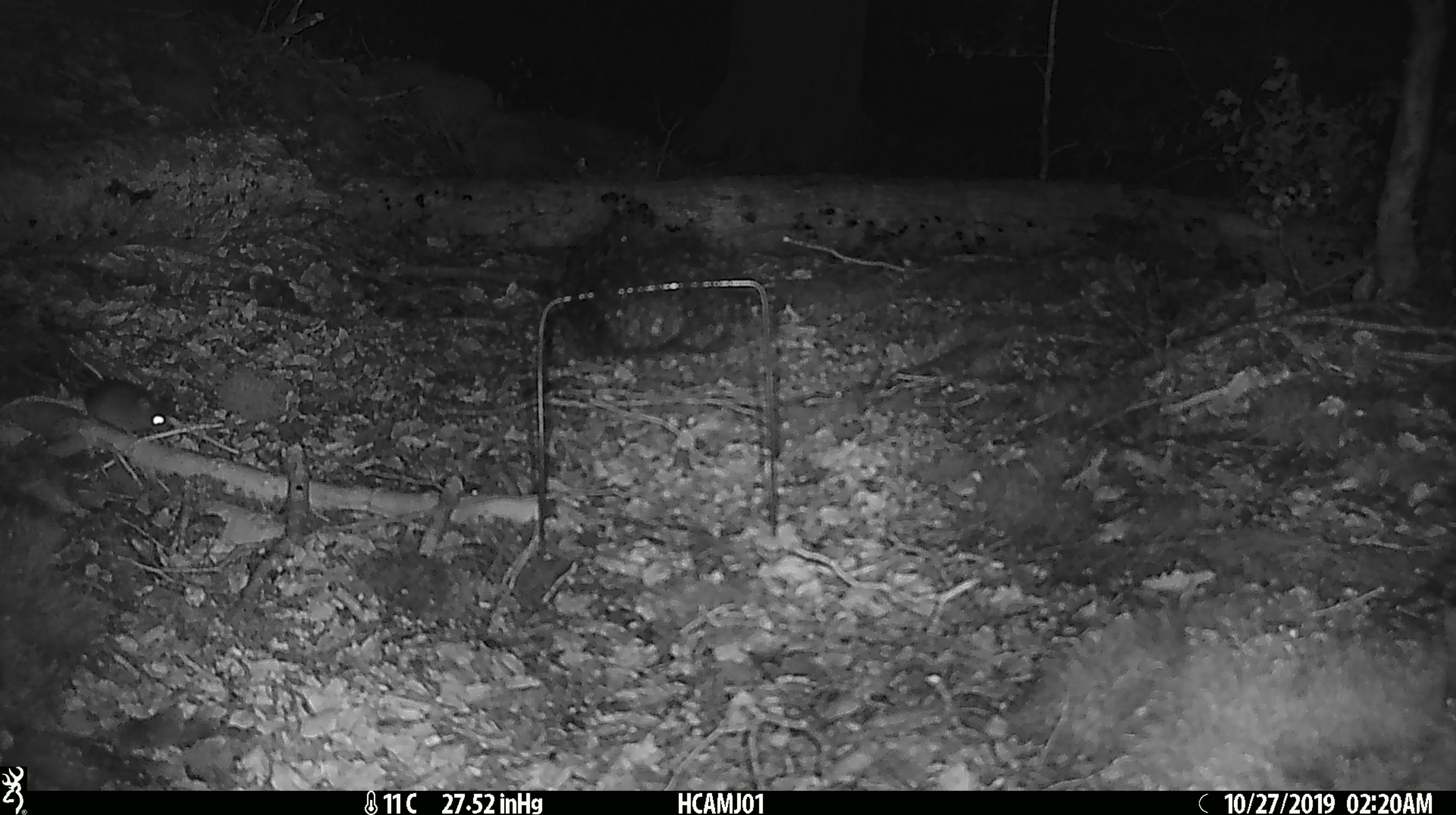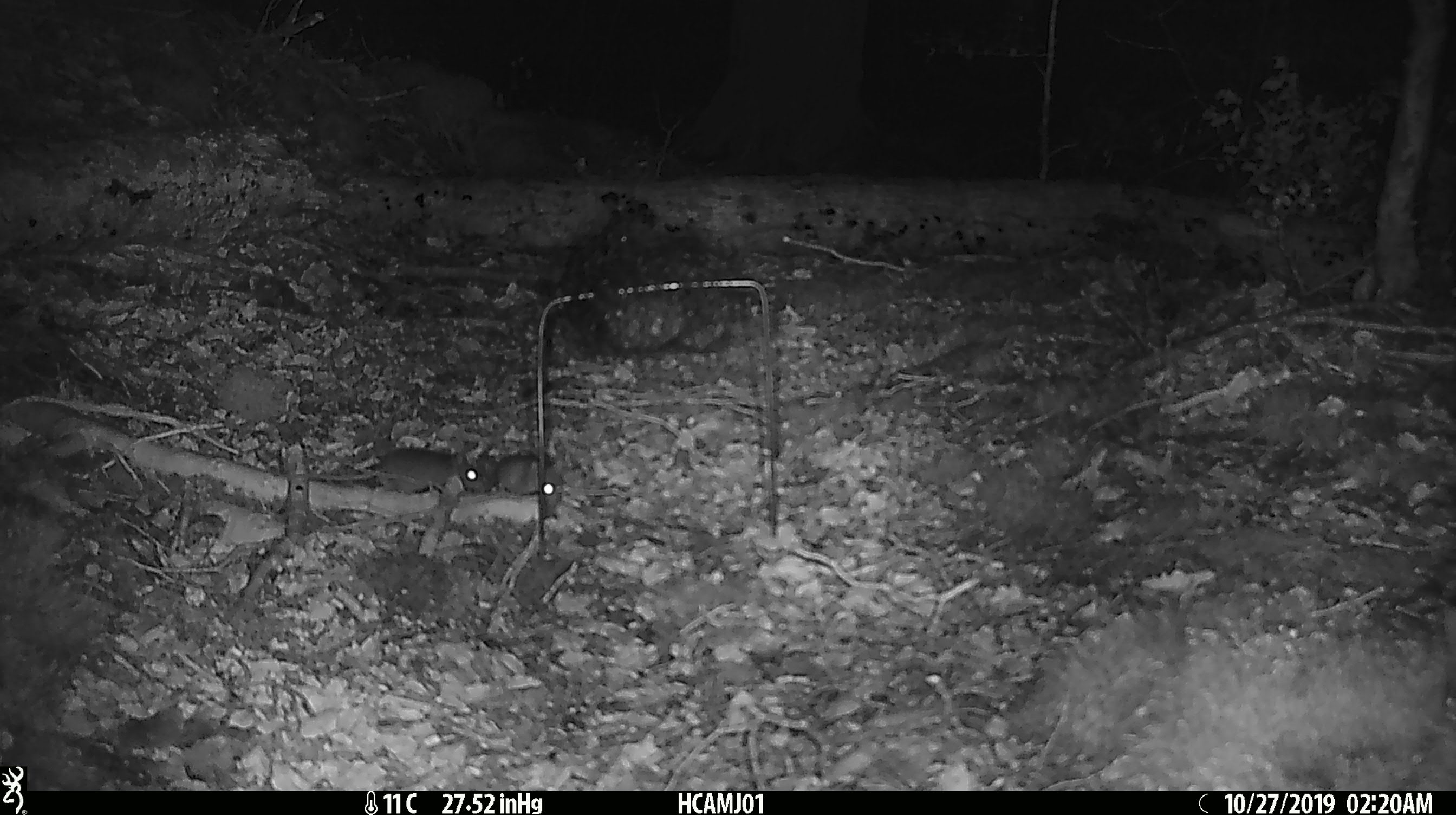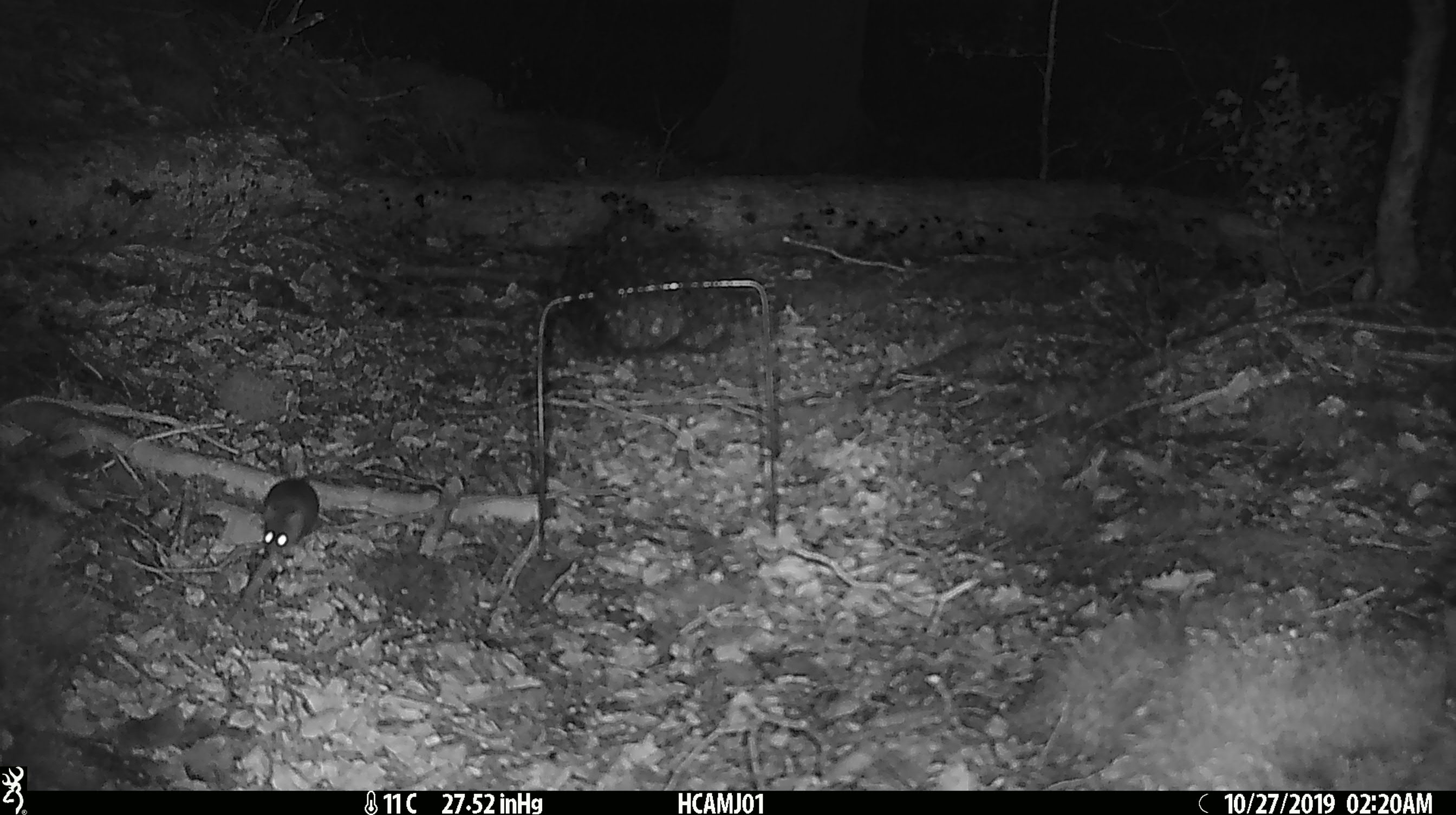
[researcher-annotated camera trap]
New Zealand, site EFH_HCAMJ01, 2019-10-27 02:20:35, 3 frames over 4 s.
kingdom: Animalia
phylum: Chordata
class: Mammalia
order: Rodentia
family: Muridae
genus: Mus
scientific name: Mus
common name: mouse